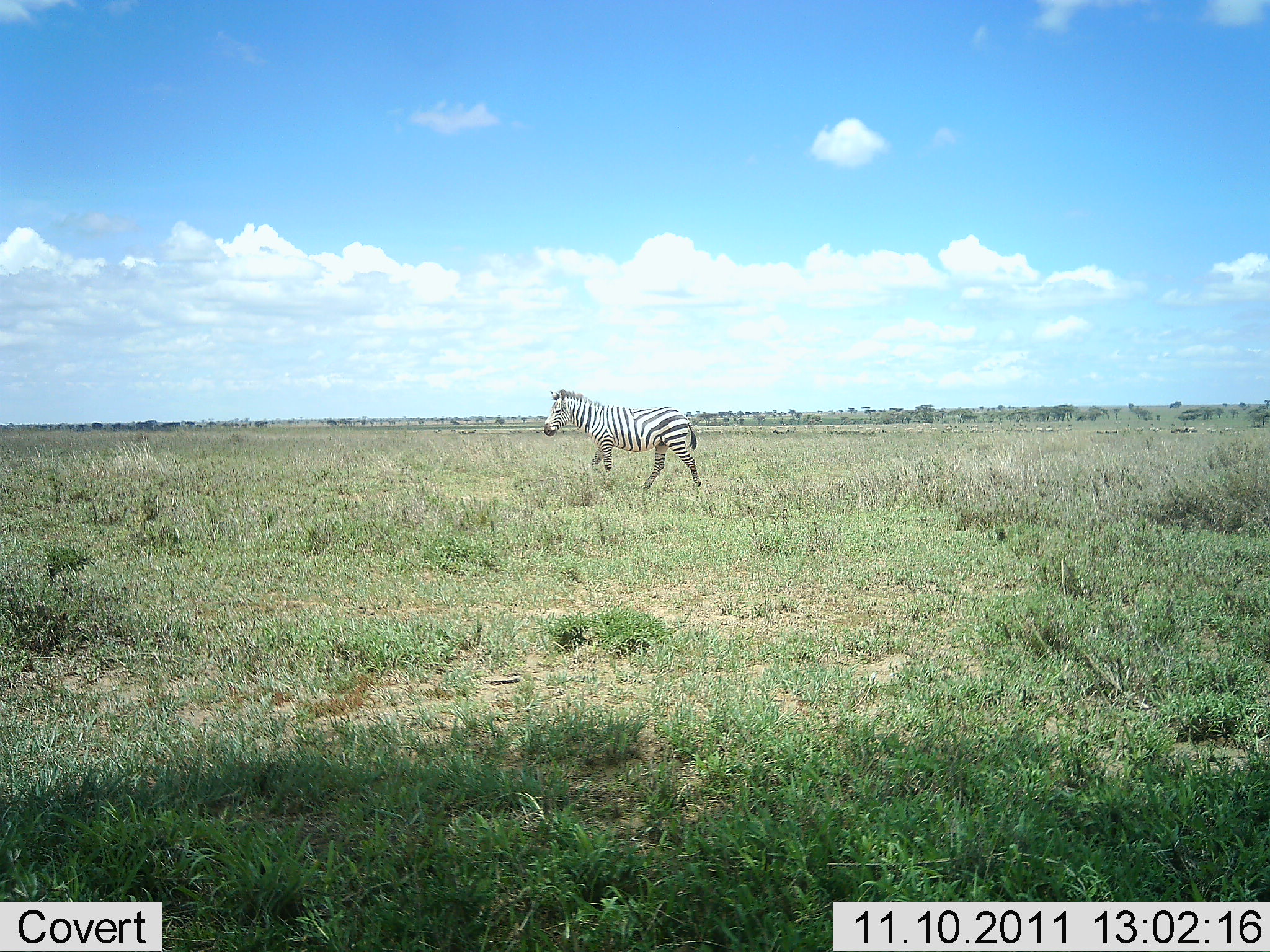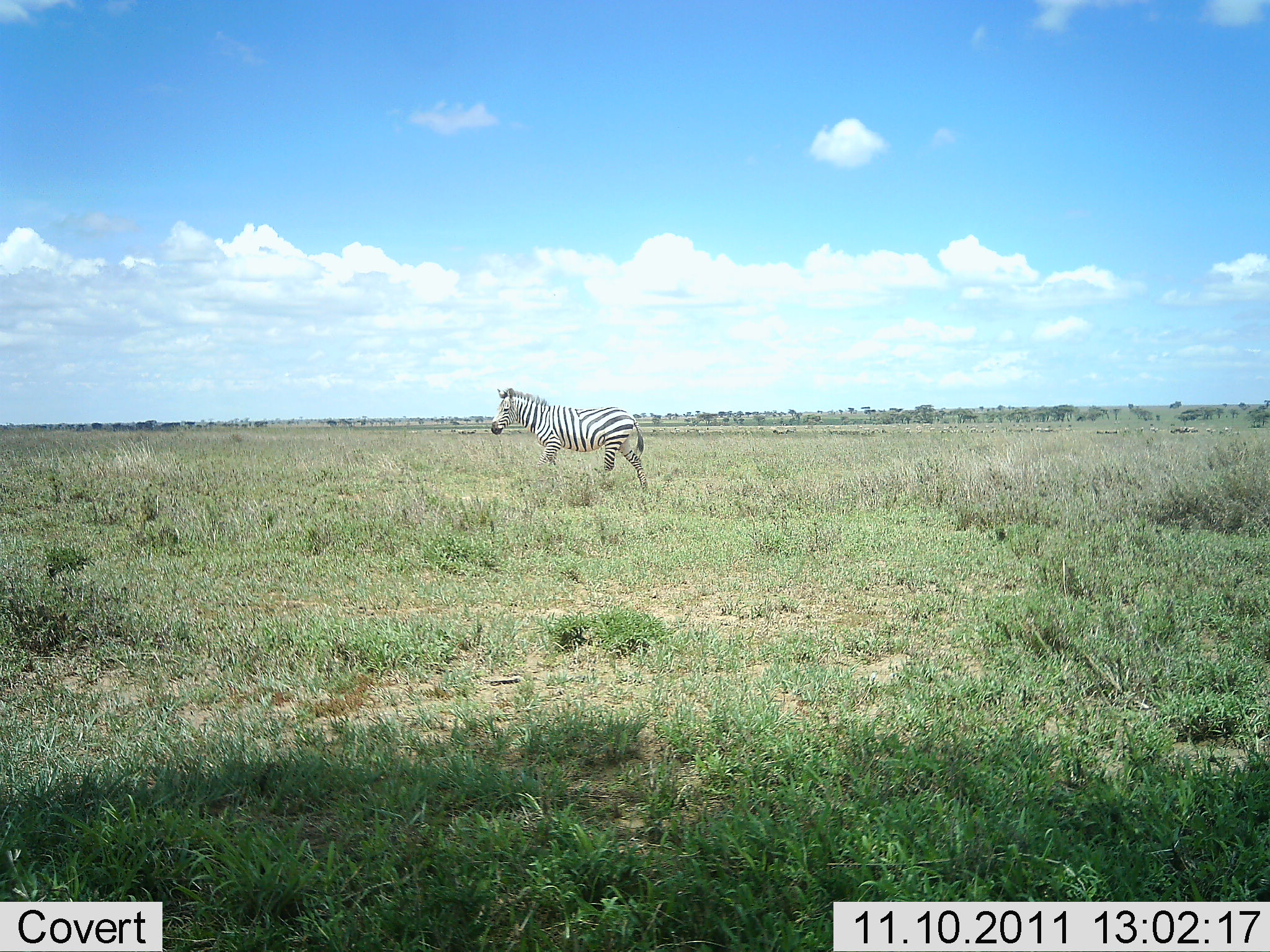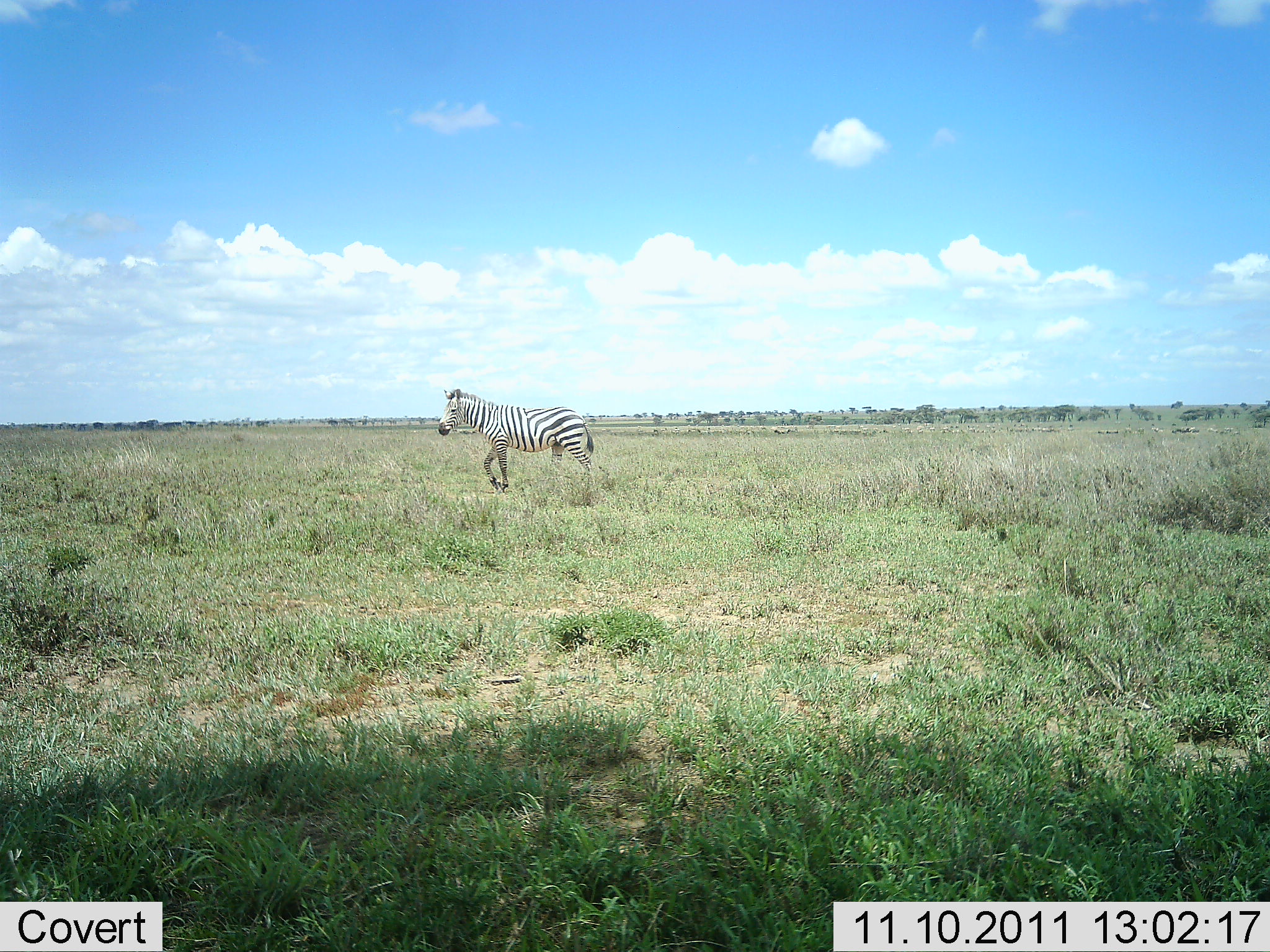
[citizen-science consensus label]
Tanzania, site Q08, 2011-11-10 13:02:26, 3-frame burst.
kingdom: Animalia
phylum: Chordata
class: Mammalia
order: Perissodactyla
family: Equidae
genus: Equus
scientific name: Equus quagga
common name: plains zebra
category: zebra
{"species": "zebra (plains zebra) (Equus quagga)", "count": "1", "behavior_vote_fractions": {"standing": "6%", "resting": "0%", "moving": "94%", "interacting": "0%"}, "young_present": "0%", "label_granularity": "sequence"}